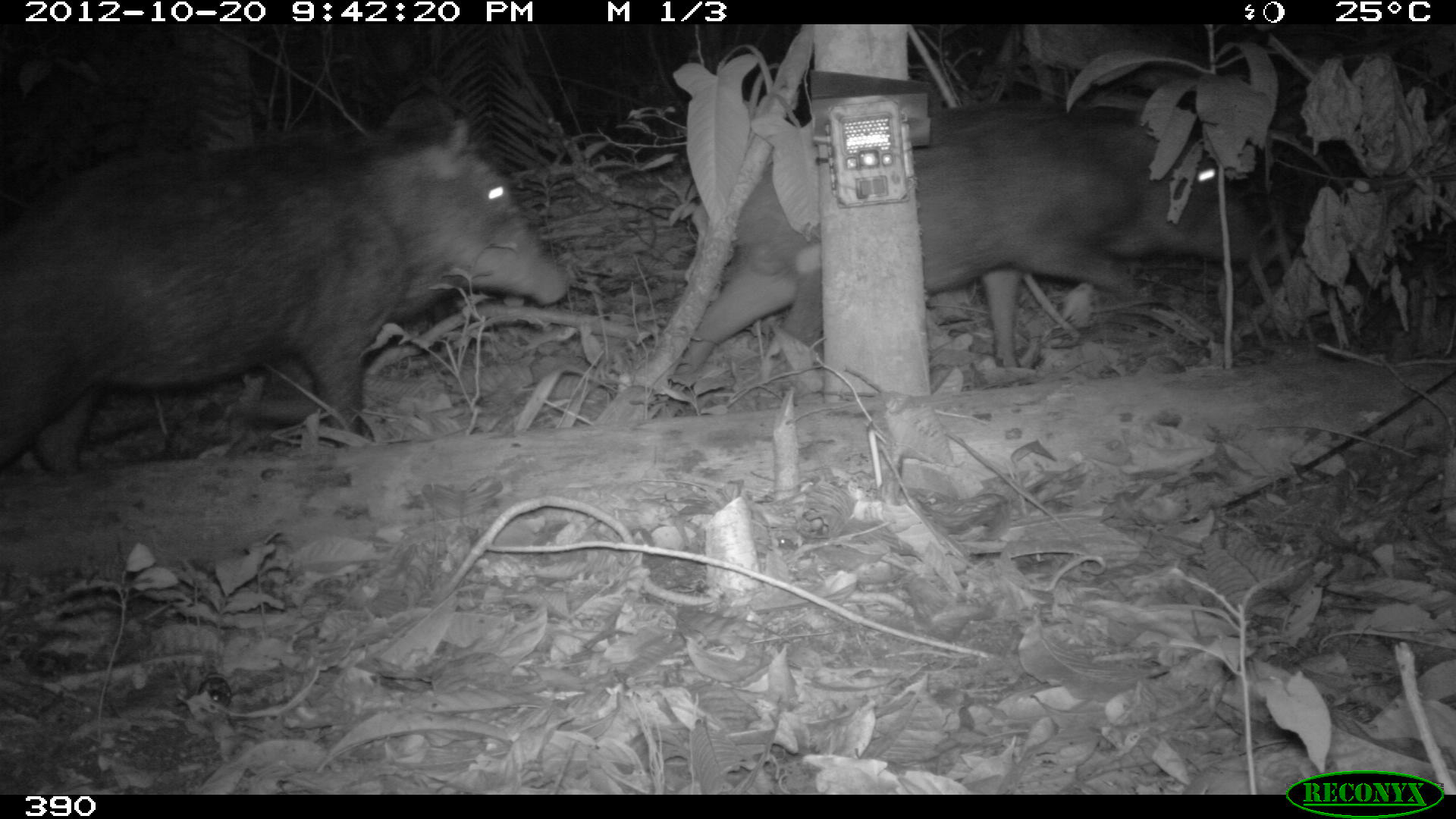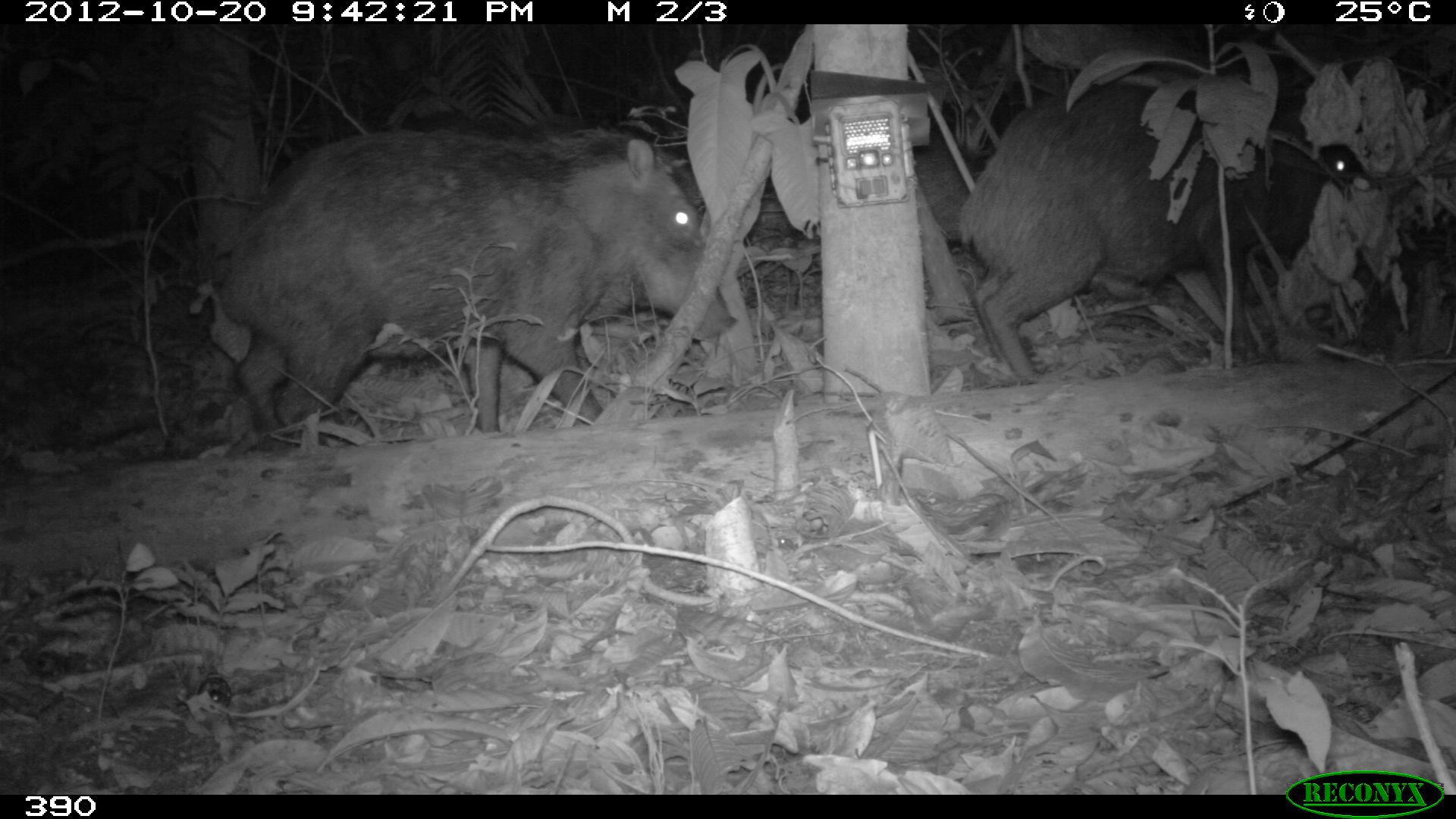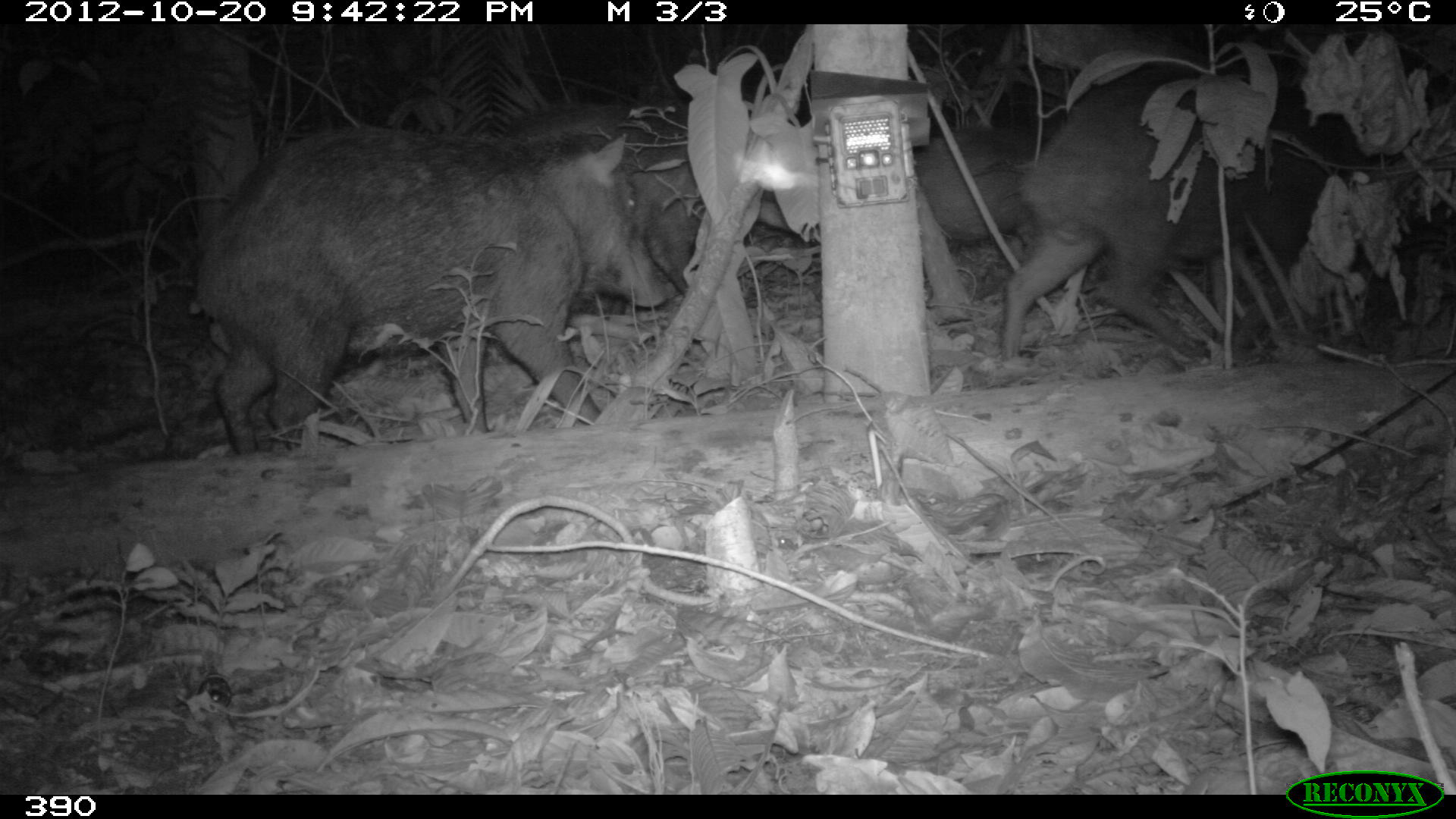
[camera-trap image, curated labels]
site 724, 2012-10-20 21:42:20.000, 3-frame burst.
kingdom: Animalia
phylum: Chordata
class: Mammalia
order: Artiodactyla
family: Tayassuidae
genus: Tayassu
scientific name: Tayassu pecari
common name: white-lipped peccary